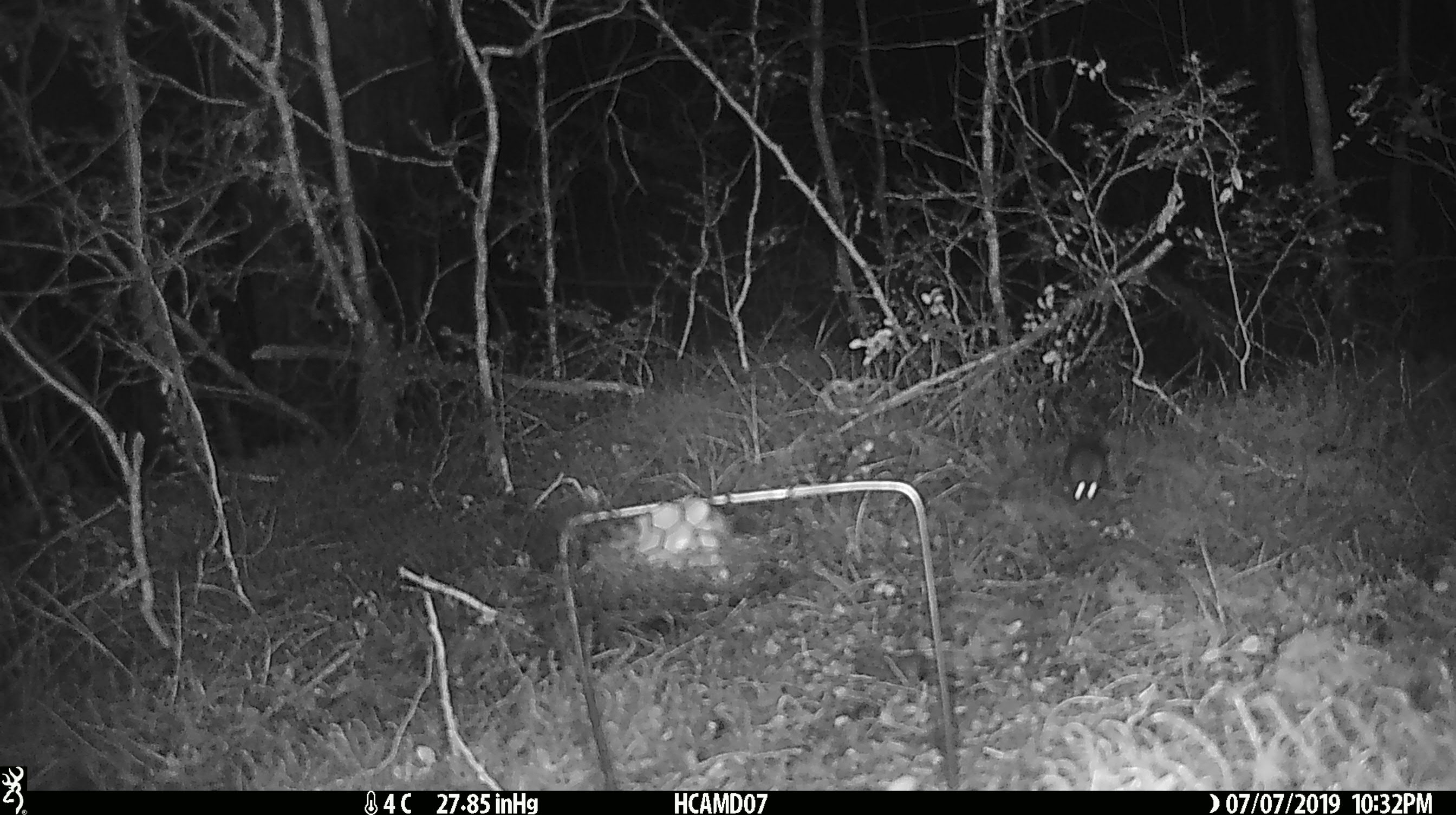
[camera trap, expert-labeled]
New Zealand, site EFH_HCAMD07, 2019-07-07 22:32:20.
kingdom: Animalia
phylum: Chordata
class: Mammalia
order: Rodentia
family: Muridae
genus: Mus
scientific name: Mus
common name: mouse